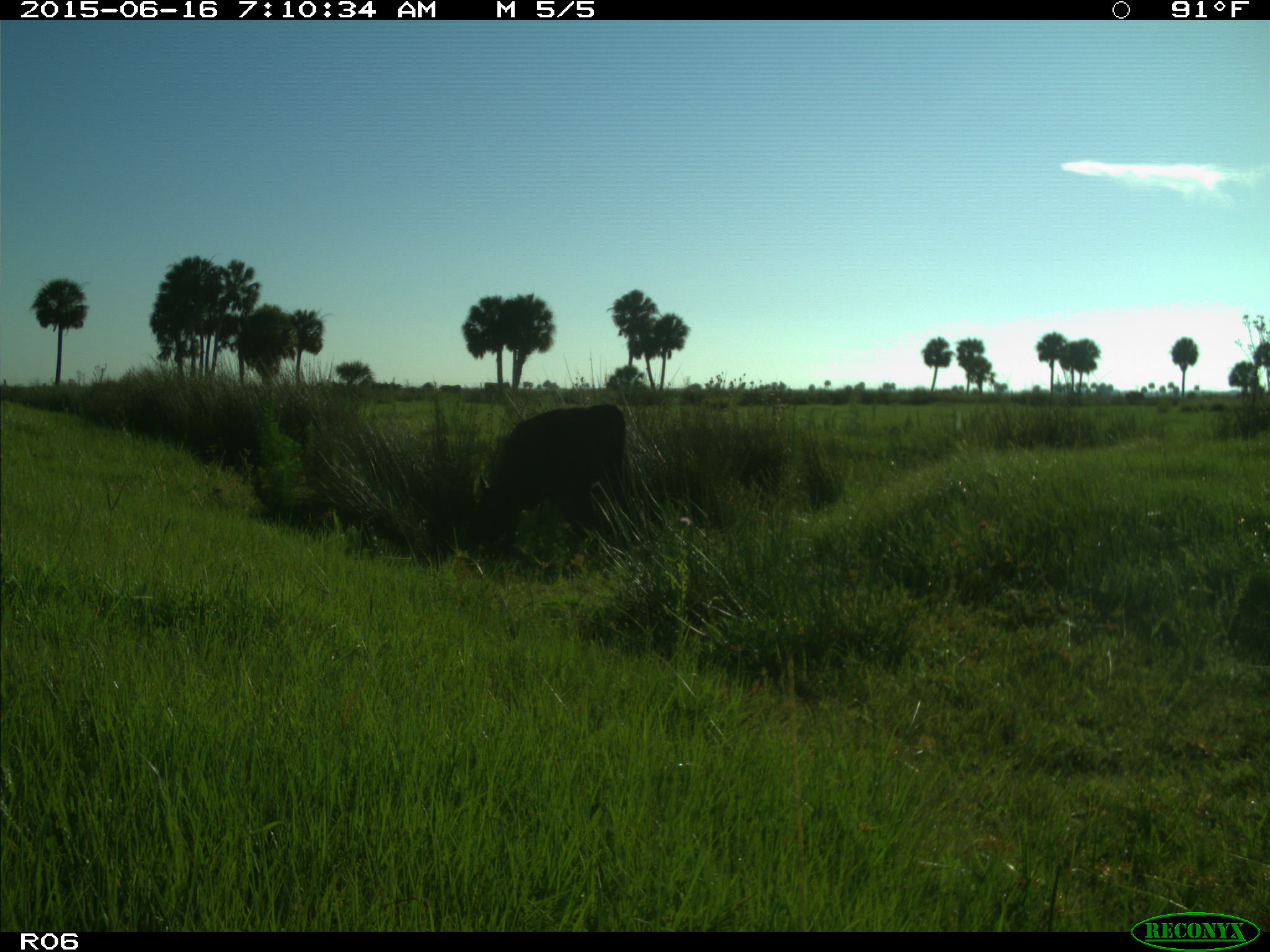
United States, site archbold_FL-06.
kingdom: Animalia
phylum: Chordata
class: Mammalia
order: Artiodactyla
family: Bovidae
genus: Bos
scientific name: Bos taurus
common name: domestic cow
Bos taurus (domestic cow).